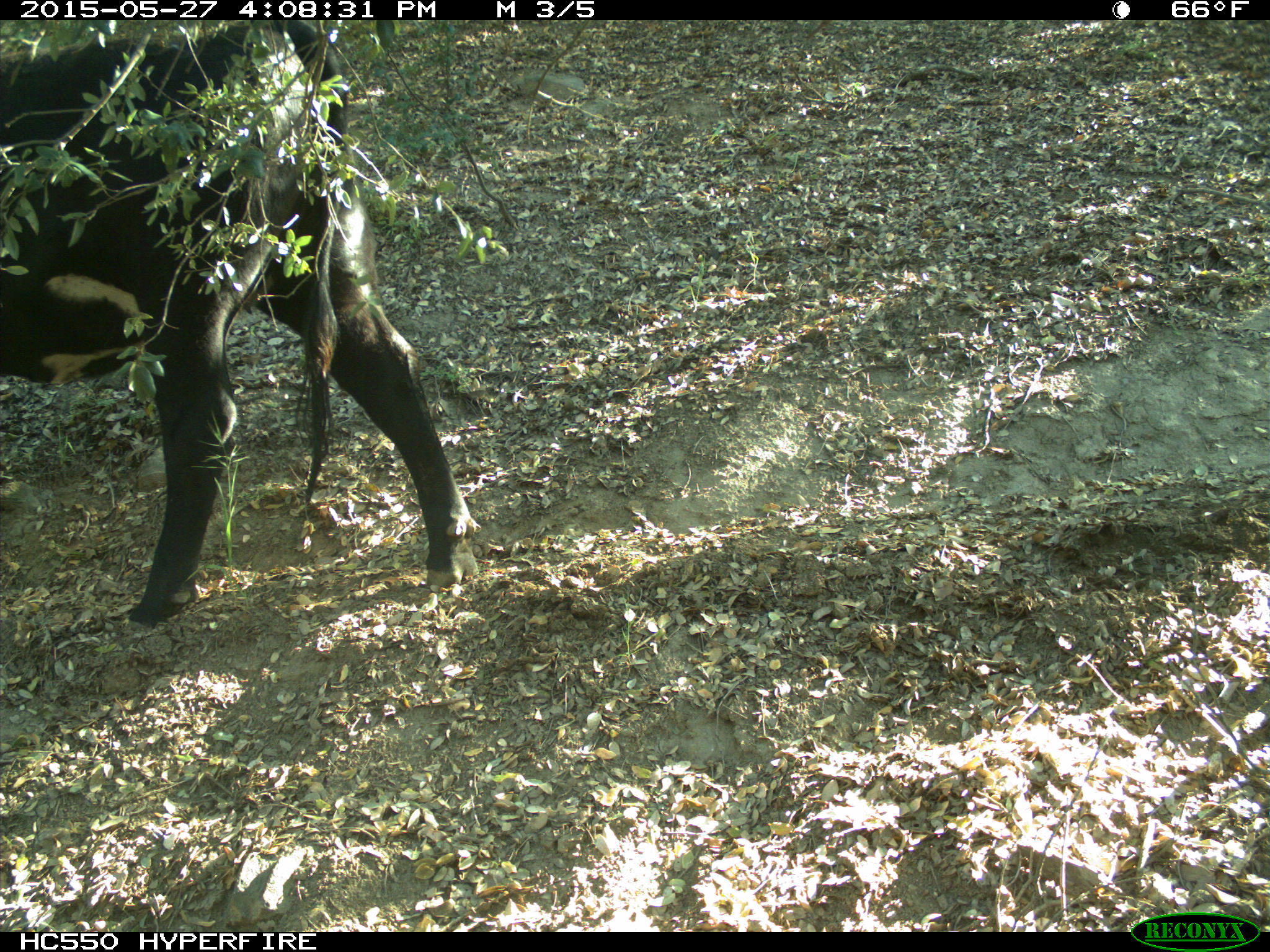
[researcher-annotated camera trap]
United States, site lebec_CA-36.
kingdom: Animalia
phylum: Chordata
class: Mammalia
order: Artiodactyla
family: Bovidae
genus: Bos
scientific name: Bos taurus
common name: domestic cow